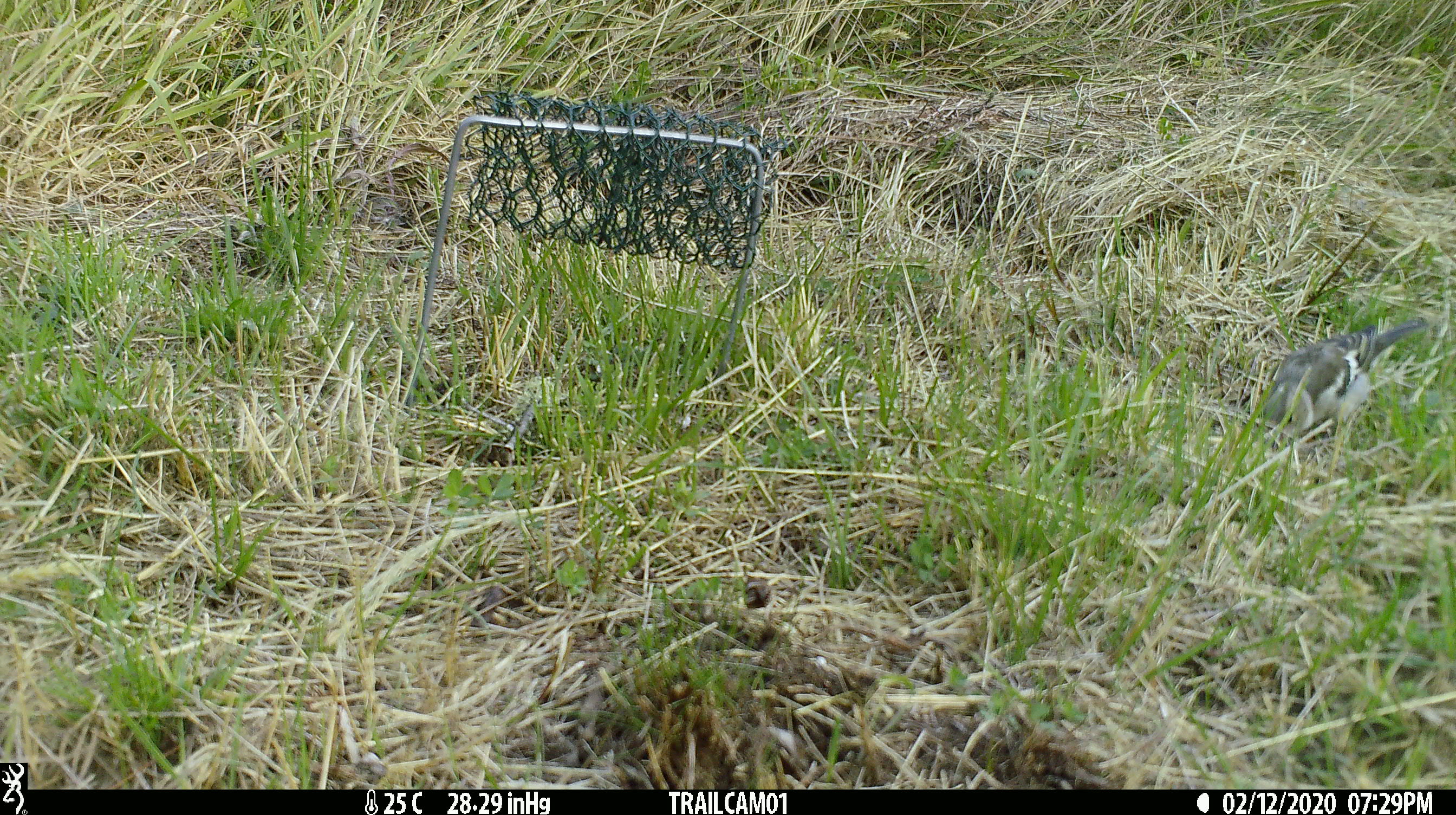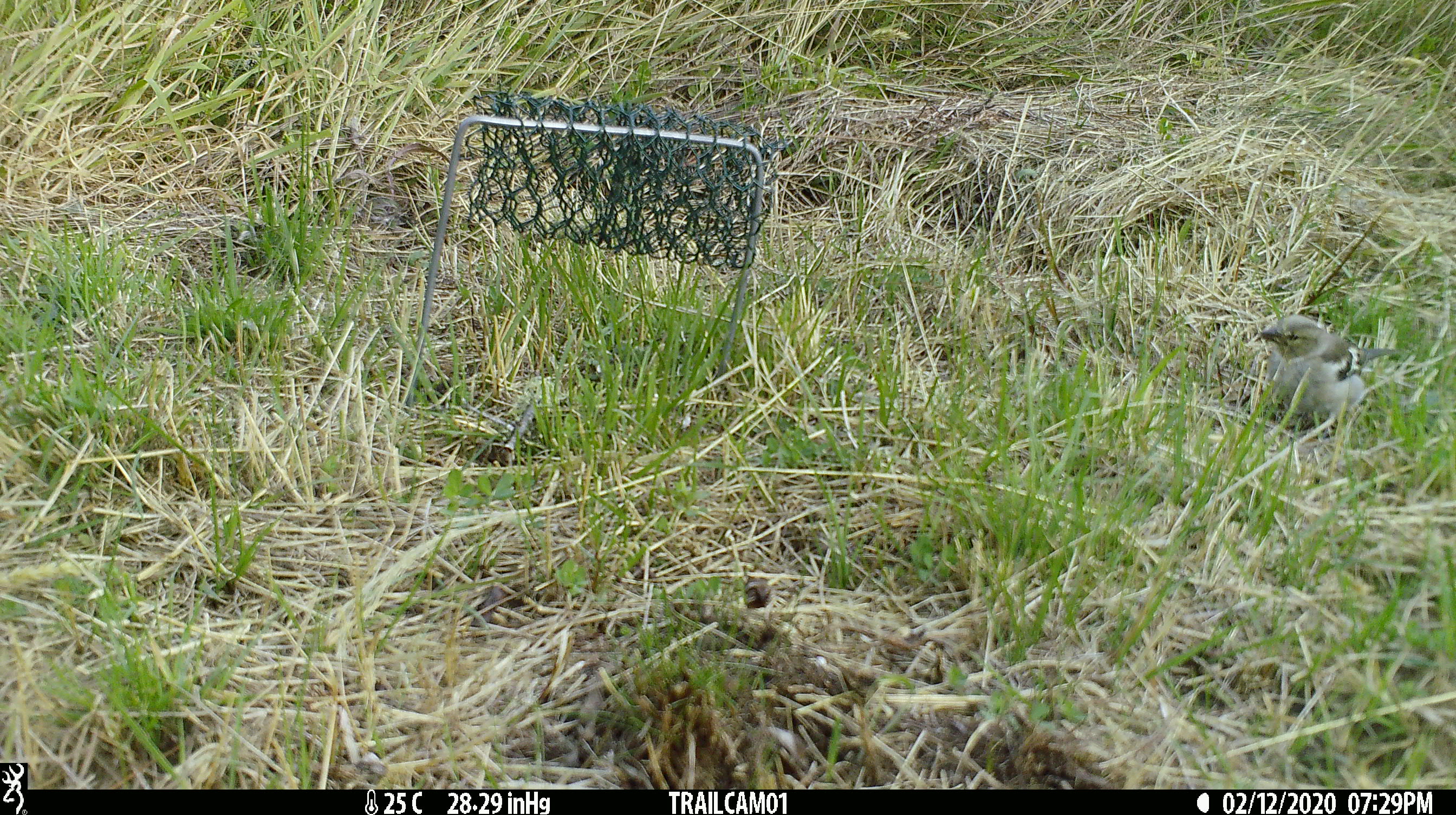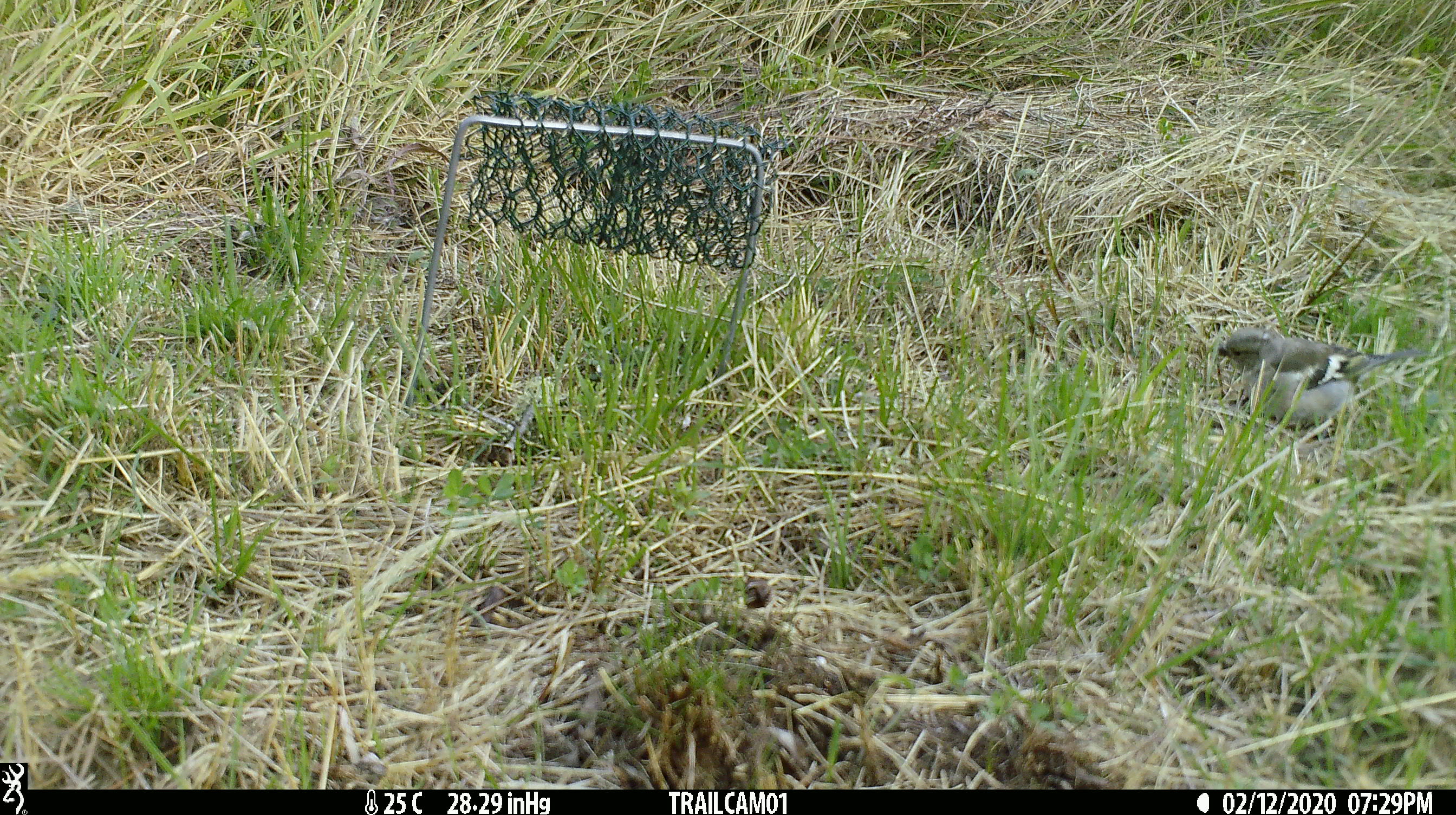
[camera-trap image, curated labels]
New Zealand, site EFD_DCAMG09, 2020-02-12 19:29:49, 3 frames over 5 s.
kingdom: Animalia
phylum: Chordata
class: Aves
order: Passeriformes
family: Fringillidae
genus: Fringilla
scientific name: Fringilla coelebs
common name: common chaffinch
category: chaffinch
Chaffinch (common chaffinch) (Fringilla coelebs).